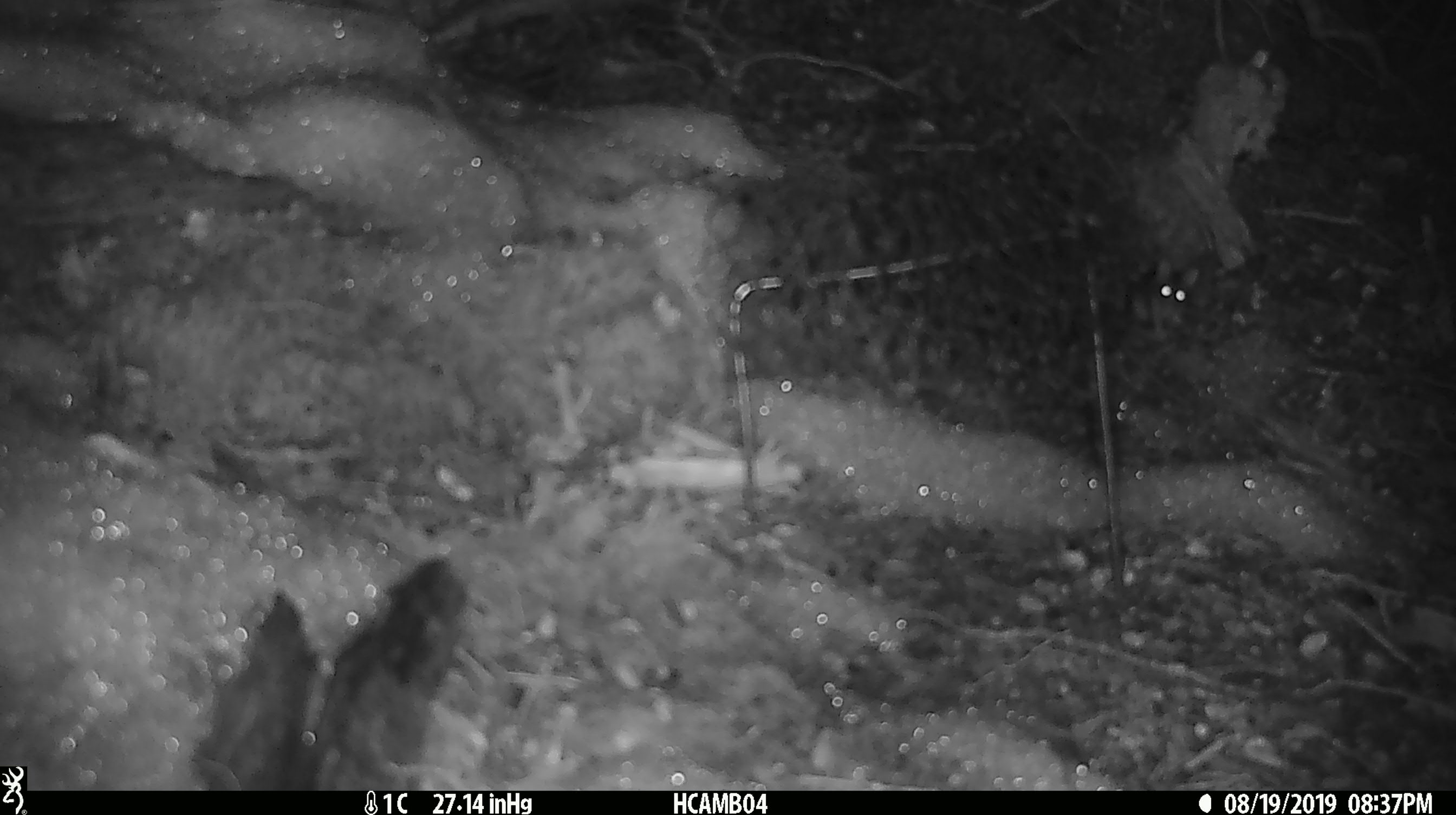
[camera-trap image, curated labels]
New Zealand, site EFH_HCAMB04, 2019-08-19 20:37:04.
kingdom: Animalia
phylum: Chordata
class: Mammalia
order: Rodentia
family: Muridae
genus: Mus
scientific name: Mus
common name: mouse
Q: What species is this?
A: Mouse (Mus).